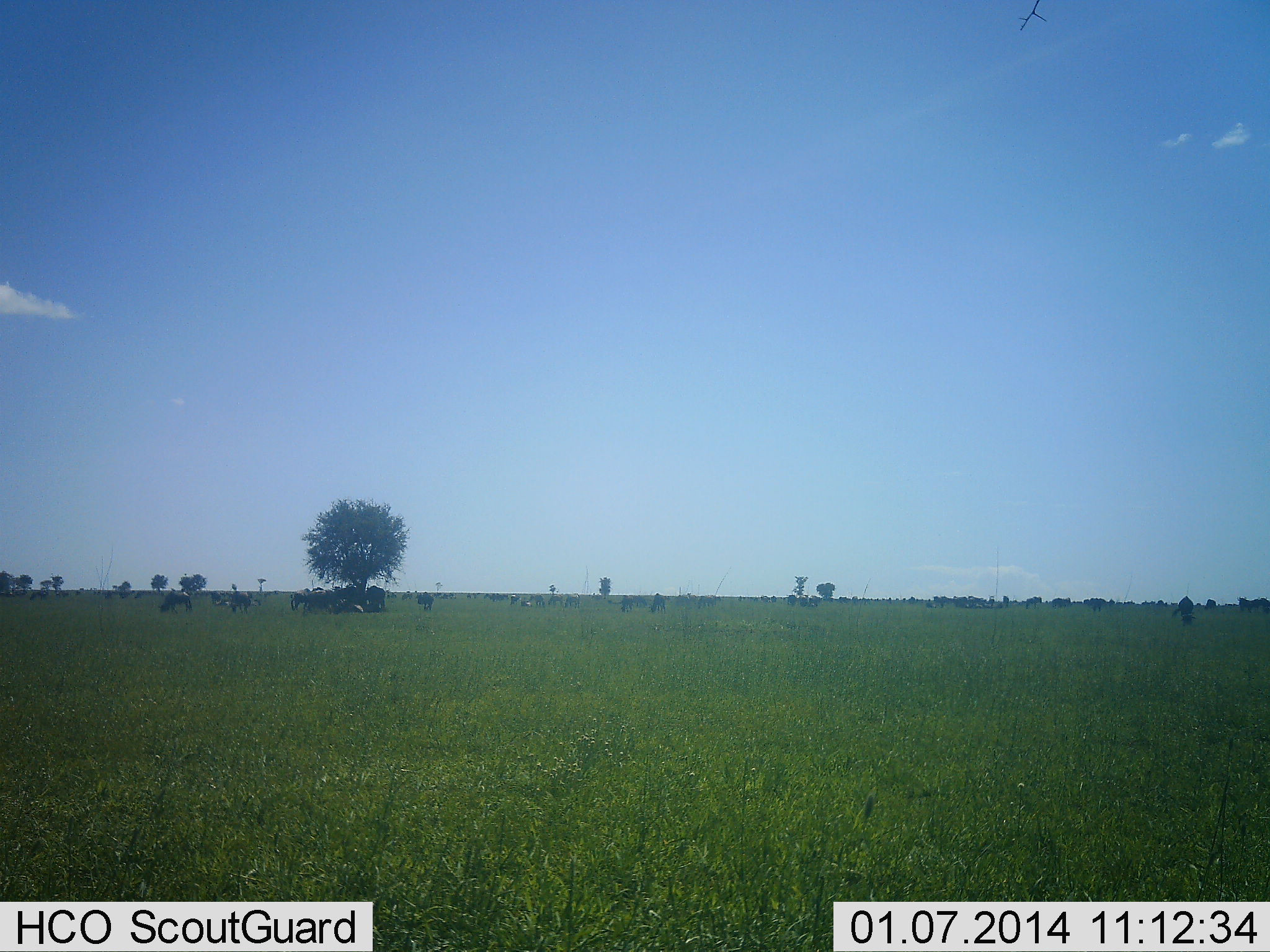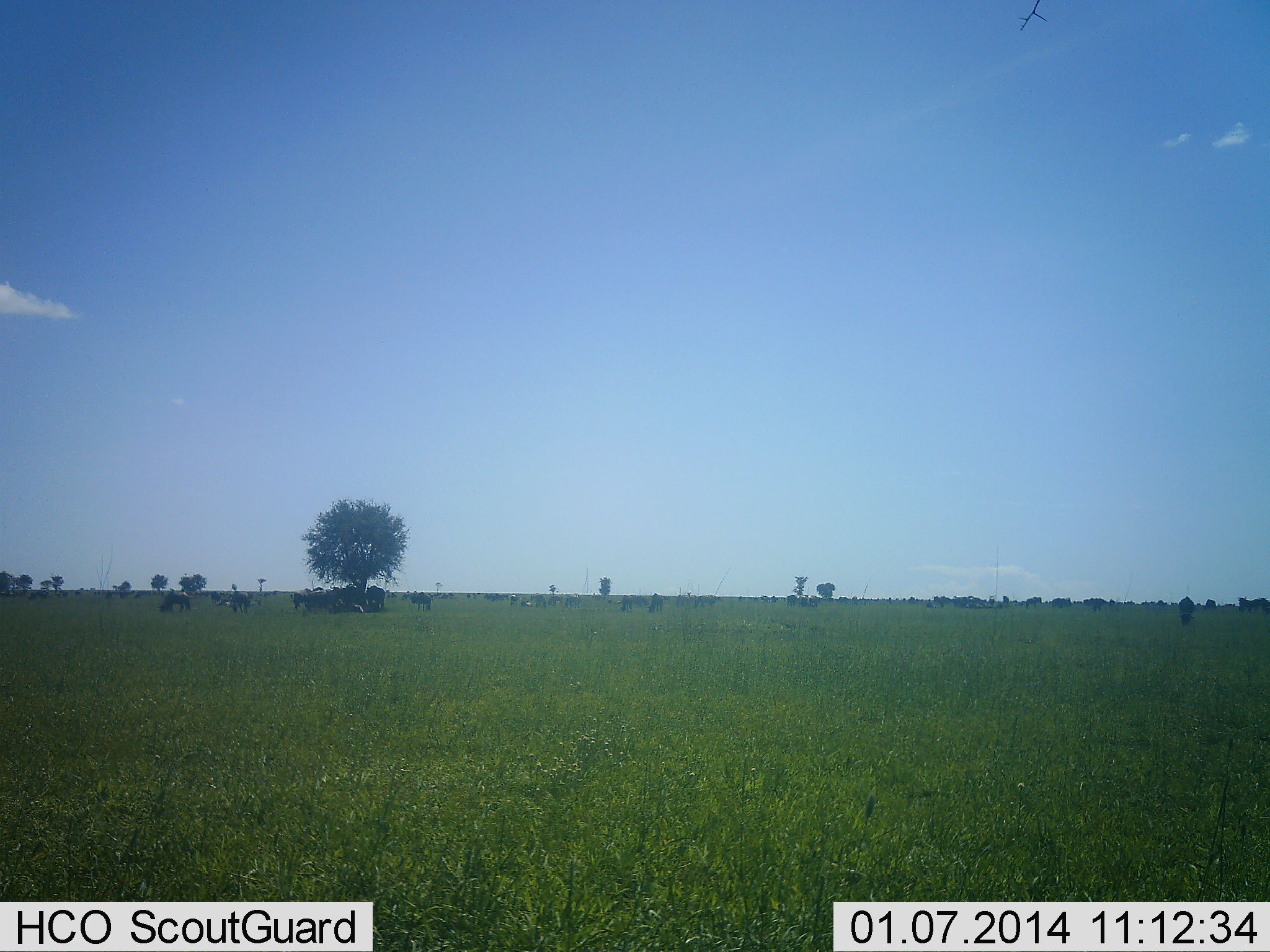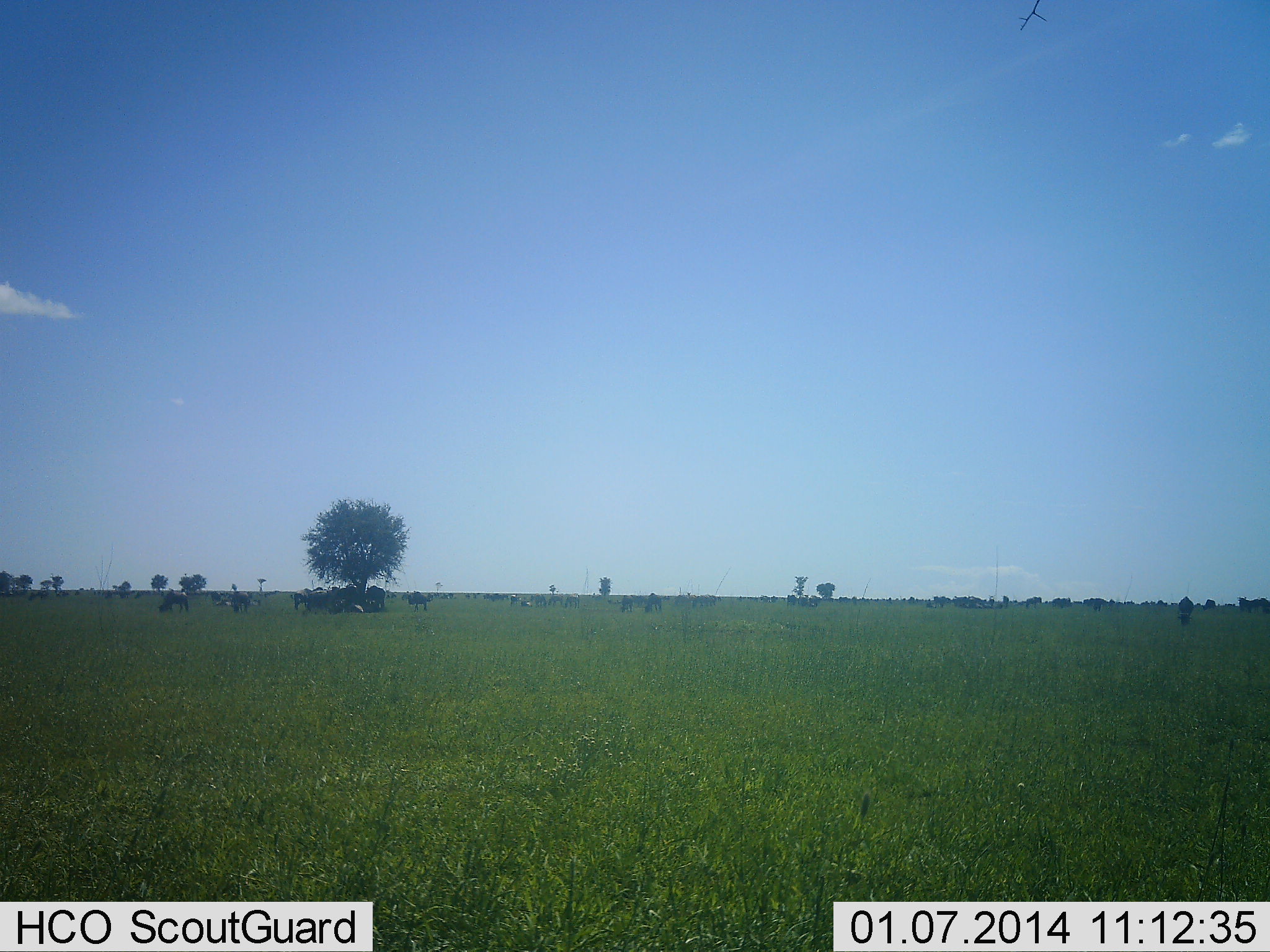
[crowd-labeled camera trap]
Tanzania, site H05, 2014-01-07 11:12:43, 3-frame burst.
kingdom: Animalia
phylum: Chordata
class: Mammalia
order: Artiodactyla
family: Bovidae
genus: Connochaetes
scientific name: Connochaetes taurinus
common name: blue wildebeest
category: wildebeest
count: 11-50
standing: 90%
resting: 40%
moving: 40%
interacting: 0%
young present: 0%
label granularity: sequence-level